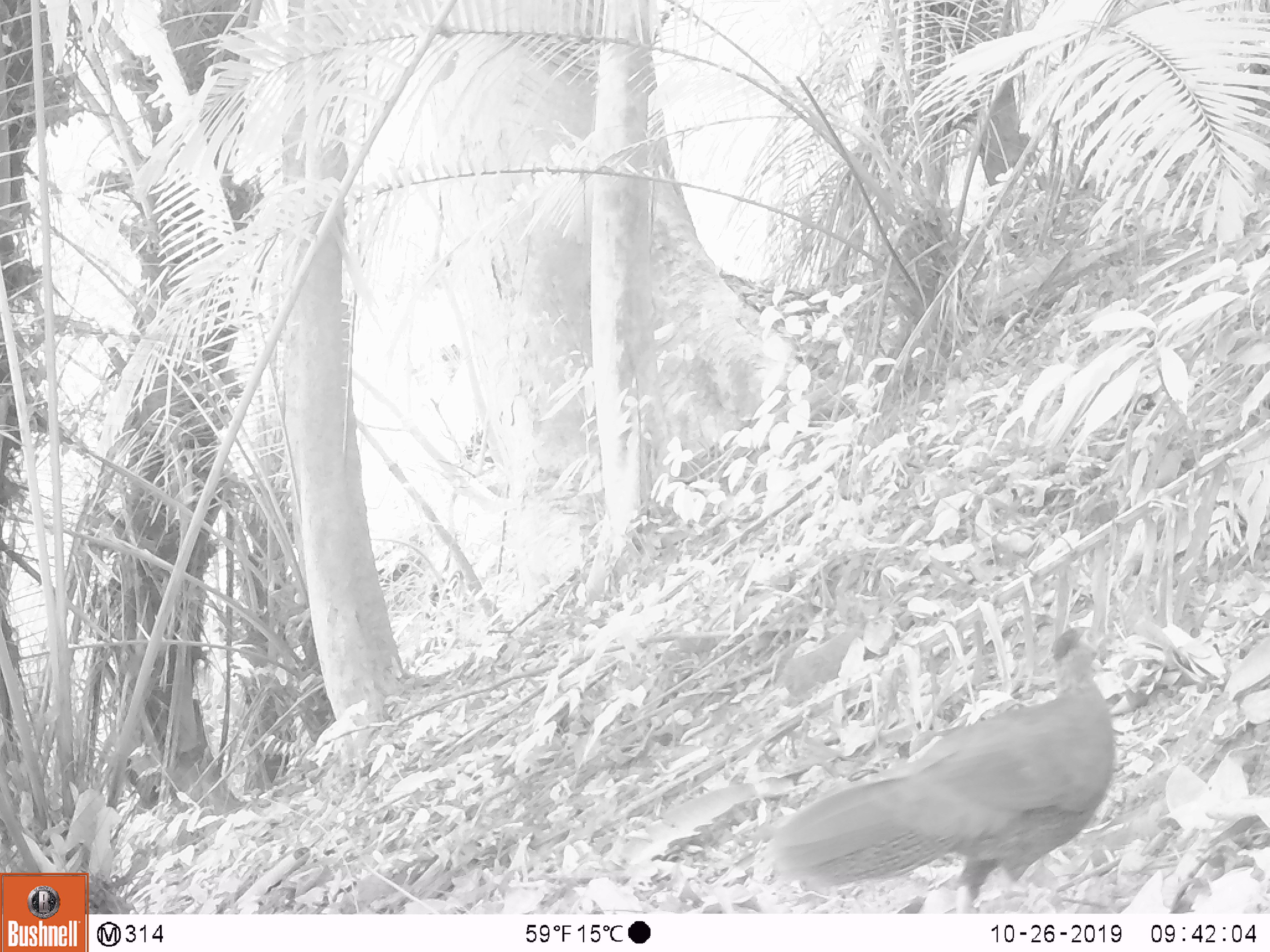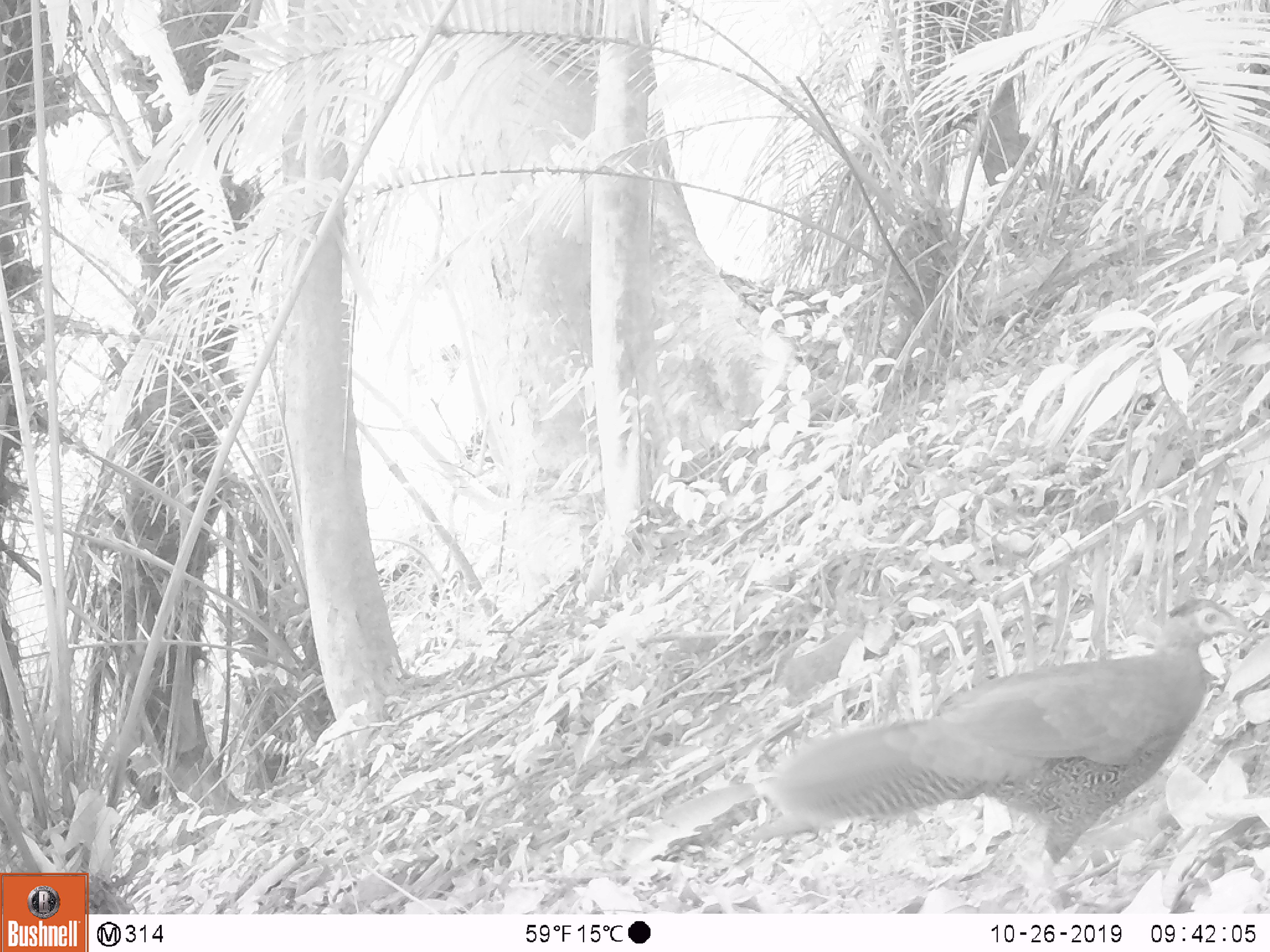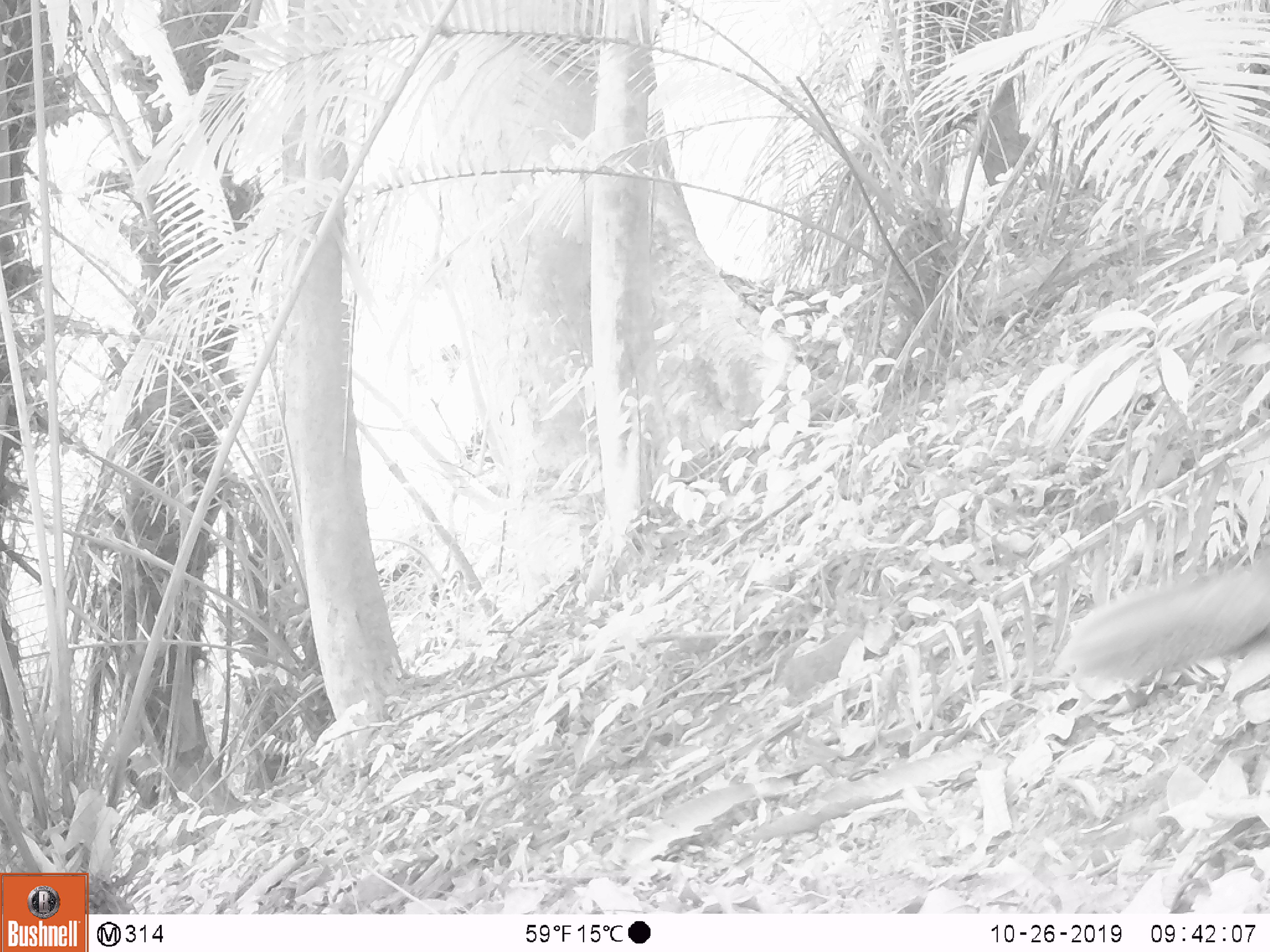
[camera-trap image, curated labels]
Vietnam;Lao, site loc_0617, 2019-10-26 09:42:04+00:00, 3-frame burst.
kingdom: Animalia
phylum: Chordata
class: Aves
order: Galliformes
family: Phasianidae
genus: Lophura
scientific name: Lophura nycthemera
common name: silver pheasant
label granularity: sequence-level